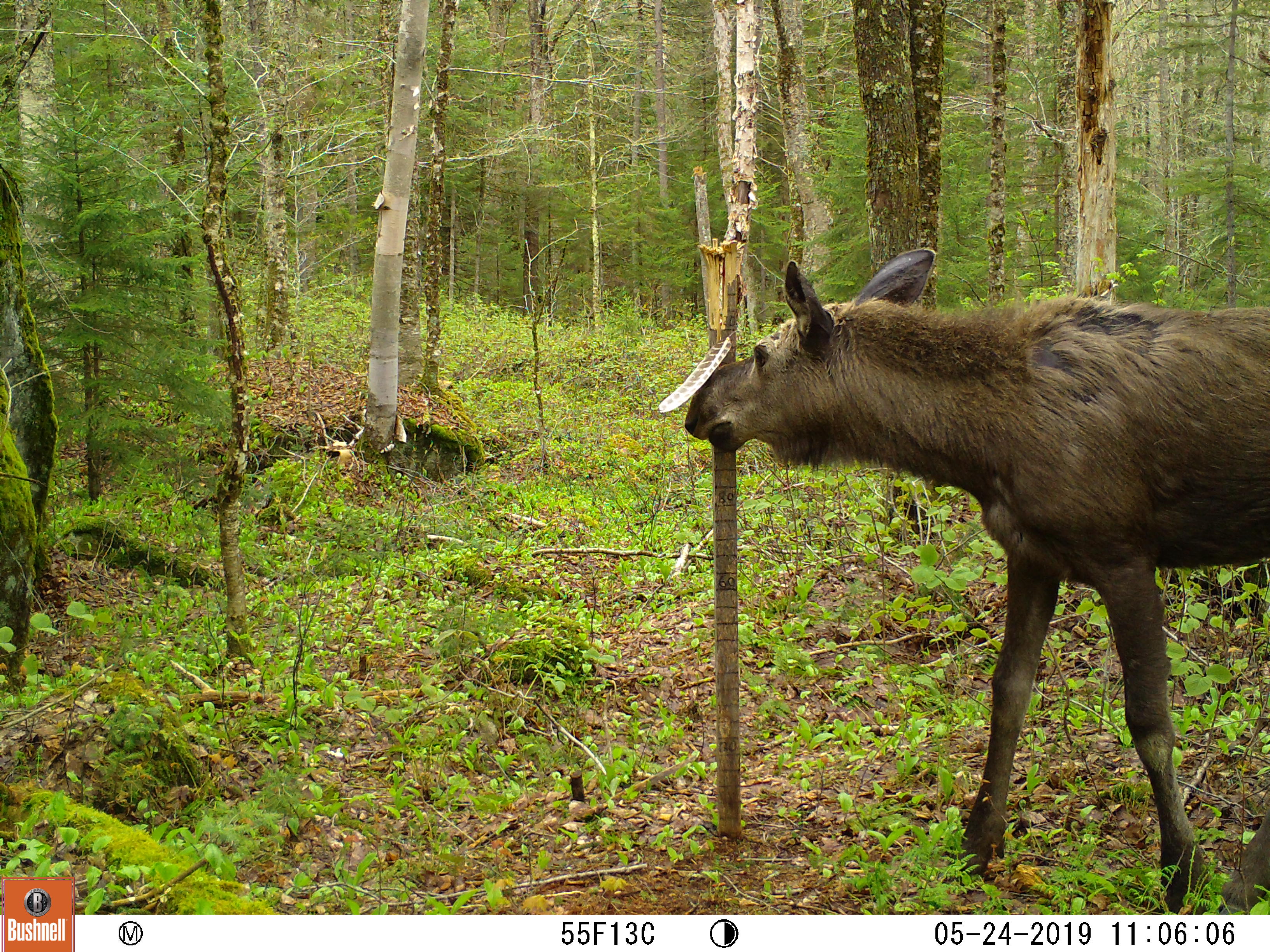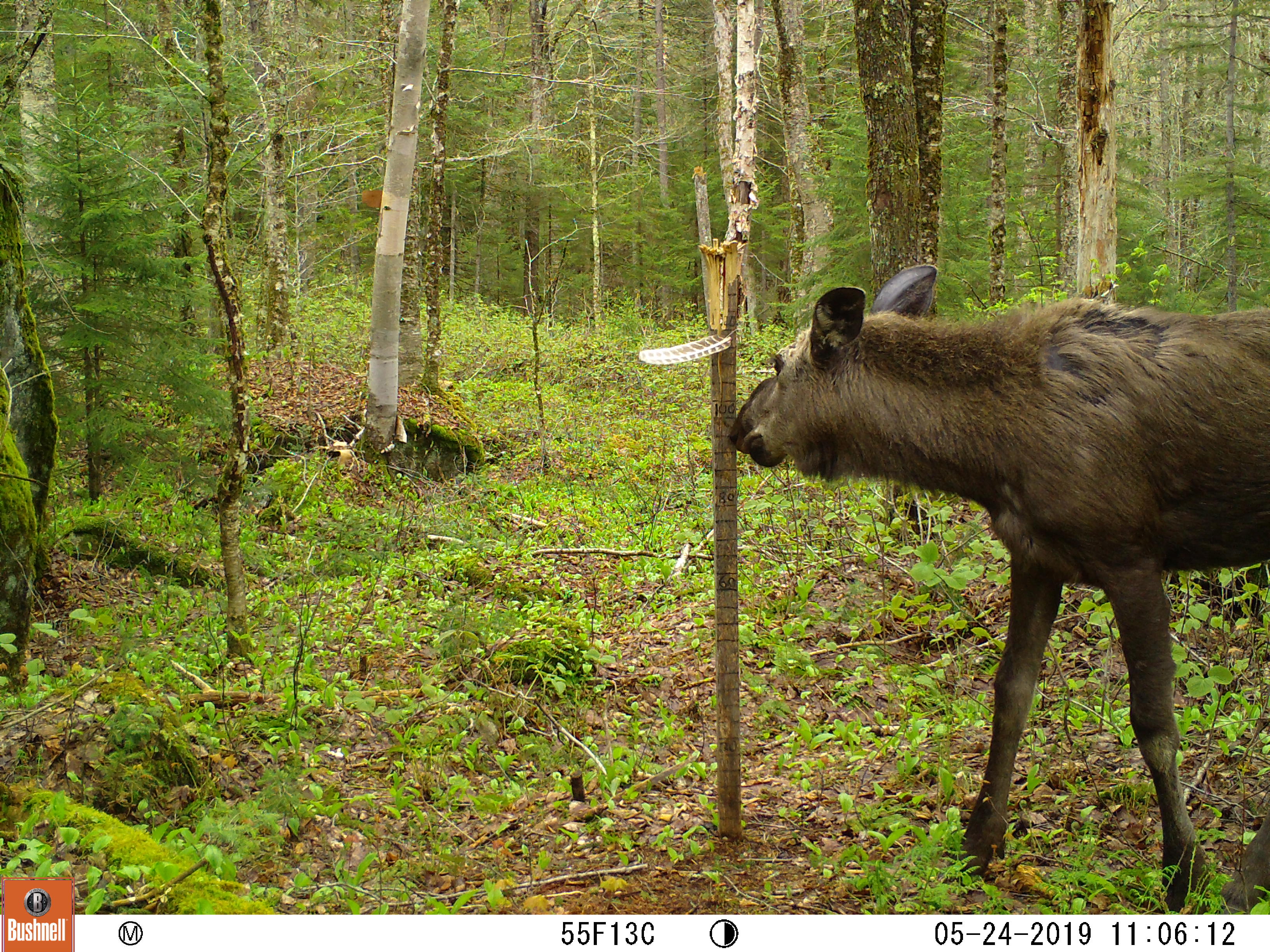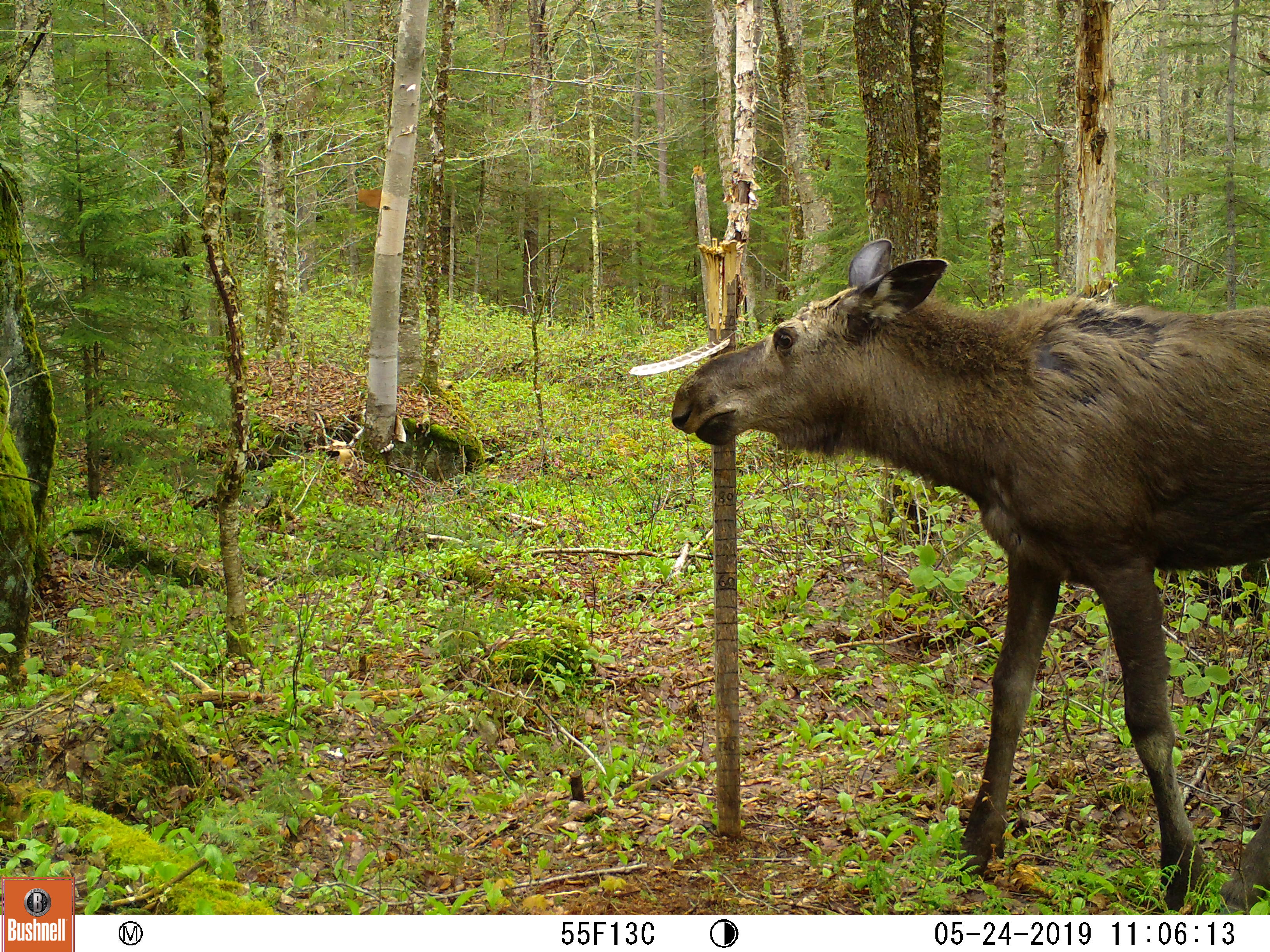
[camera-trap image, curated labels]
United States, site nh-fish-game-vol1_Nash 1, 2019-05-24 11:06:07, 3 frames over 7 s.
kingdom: Animalia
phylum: Chordata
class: Mammalia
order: Artiodactyla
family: Cervidae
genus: Alces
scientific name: Alces alces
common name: moose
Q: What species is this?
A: Moose (Alces alces).